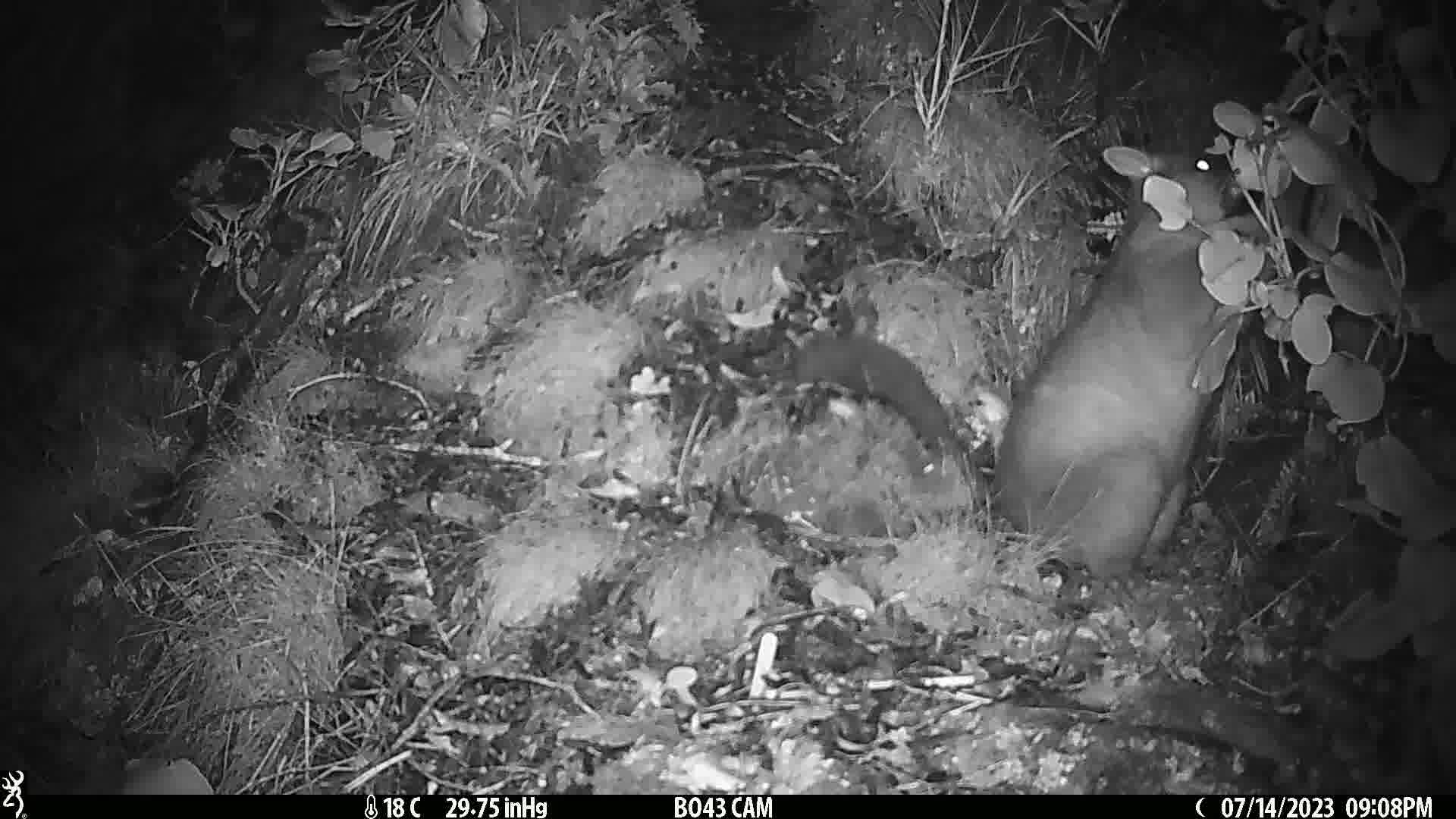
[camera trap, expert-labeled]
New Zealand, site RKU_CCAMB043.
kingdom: Animalia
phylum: Chordata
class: Mammalia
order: Diprotodontia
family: Phalangeridae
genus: Trichosurus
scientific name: Trichosurus vulpecula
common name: common brushtail possum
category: possum